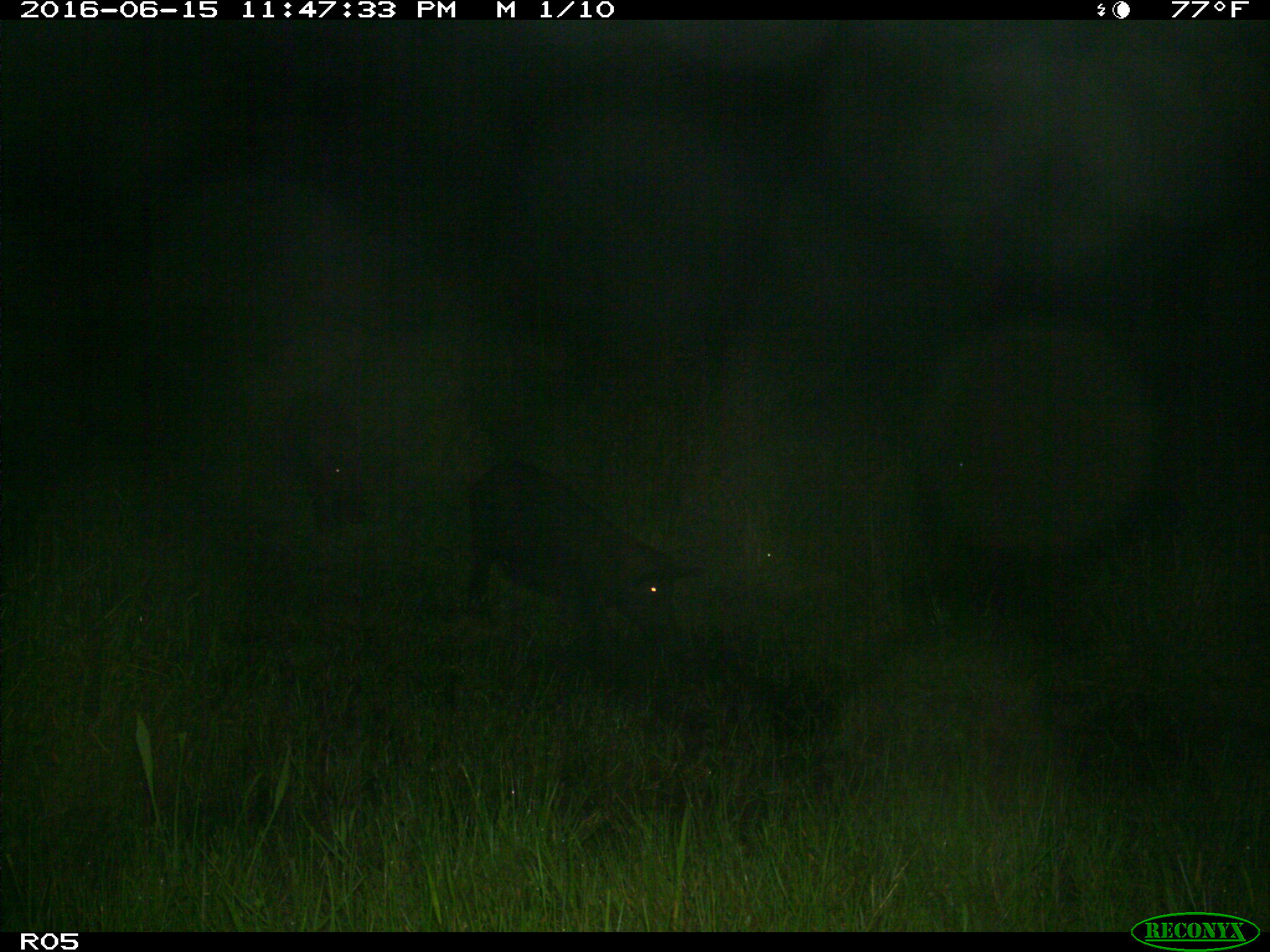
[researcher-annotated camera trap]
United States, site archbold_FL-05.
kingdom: Animalia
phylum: Chordata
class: Mammalia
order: Artiodactyla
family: Suidae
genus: Sus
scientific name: Sus scrofa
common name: wild boar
Sus scrofa (wild boar).